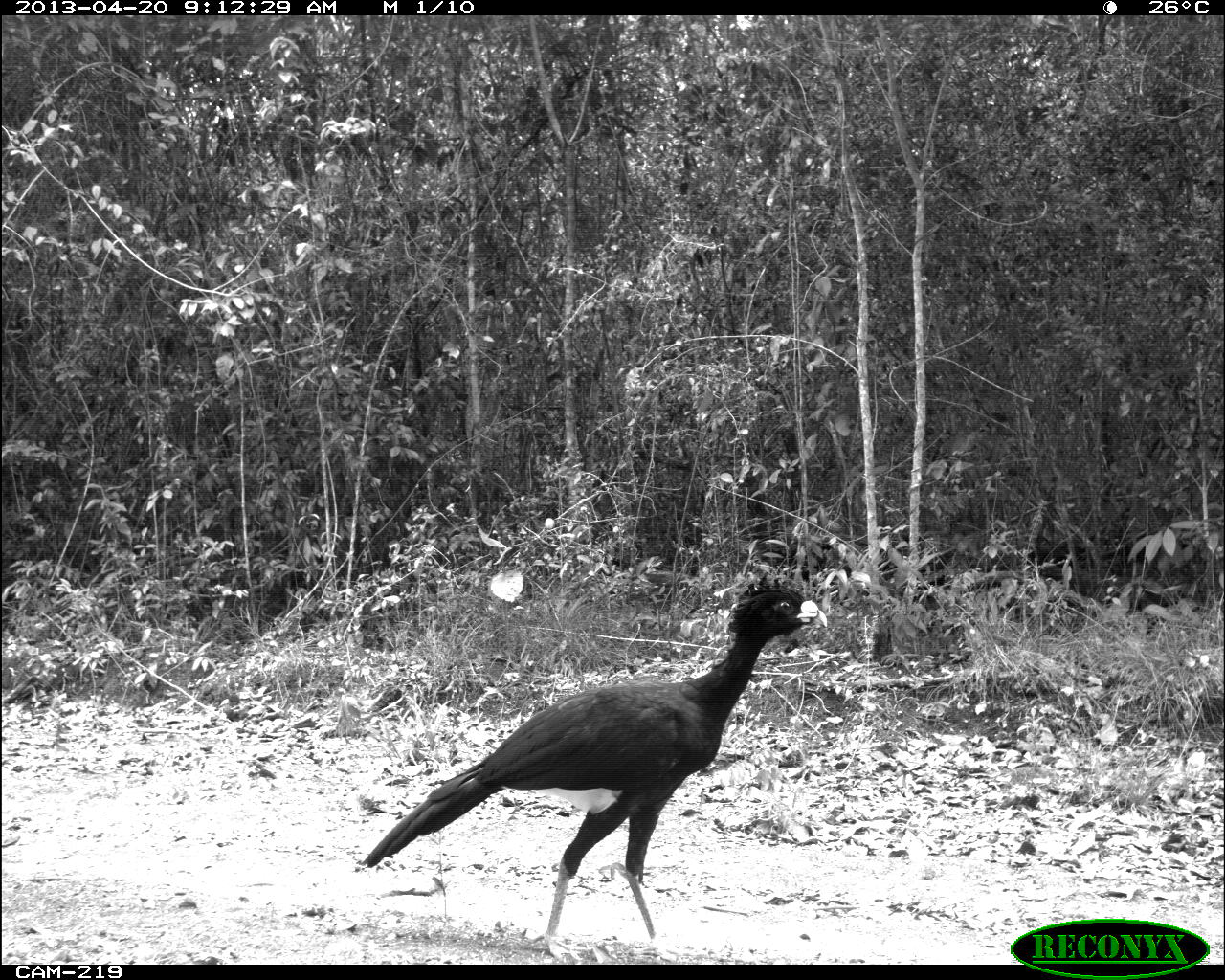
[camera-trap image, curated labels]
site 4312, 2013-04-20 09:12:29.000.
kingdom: Animalia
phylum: Chordata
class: Aves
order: Galliformes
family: Cracidae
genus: Crax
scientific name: Crax rubra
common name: great curassow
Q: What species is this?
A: Crax rubra (great curassow).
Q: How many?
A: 1.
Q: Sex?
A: Male.